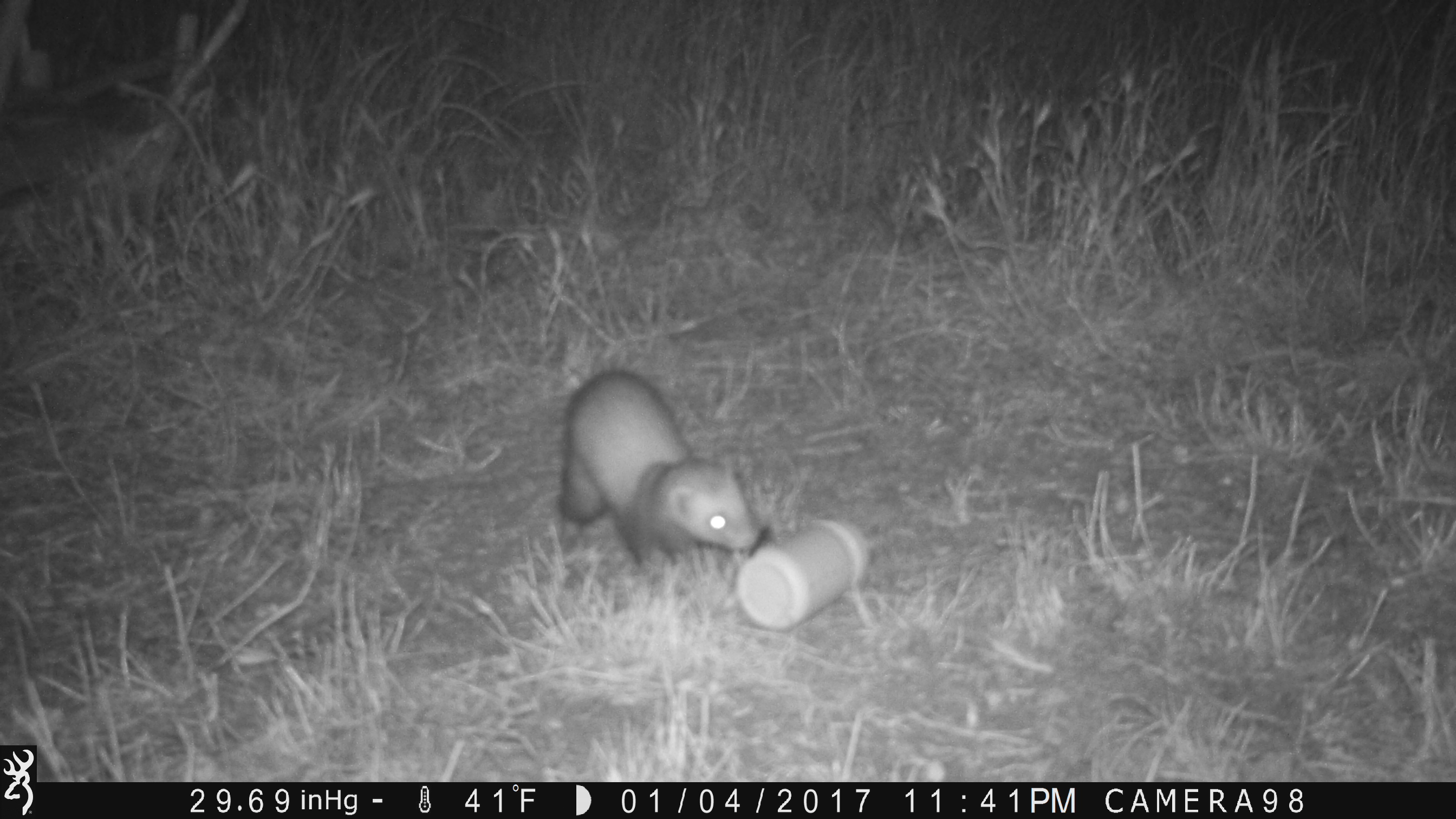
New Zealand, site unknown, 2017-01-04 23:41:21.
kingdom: Animalia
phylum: Chordata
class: Mammalia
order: Carnivora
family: Mustelidae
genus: Mustela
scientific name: Mustela furo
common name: ferret